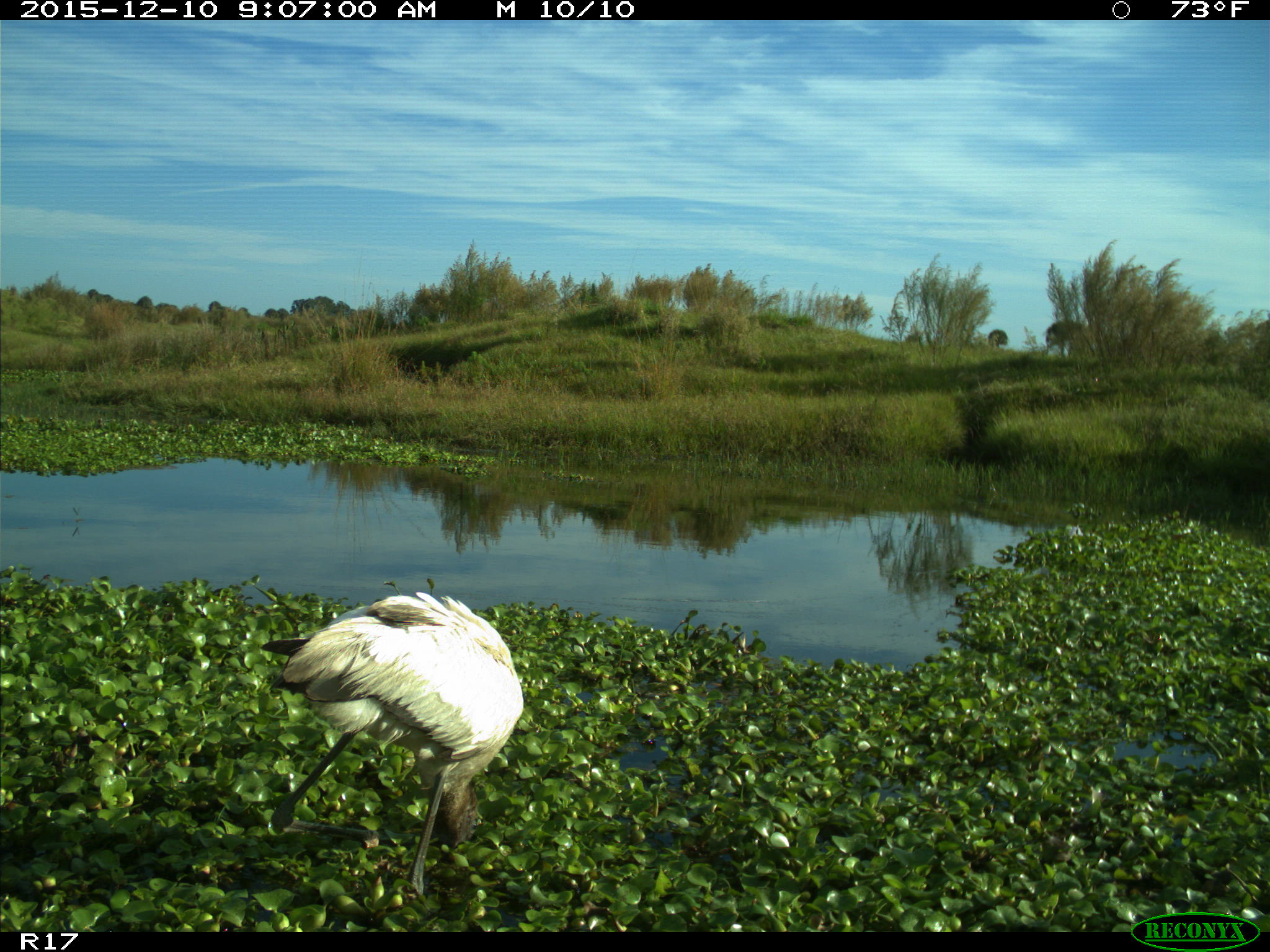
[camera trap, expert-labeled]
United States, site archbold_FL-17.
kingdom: Animalia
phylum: Chordata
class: Aves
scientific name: Aves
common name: birds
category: unidentified bird